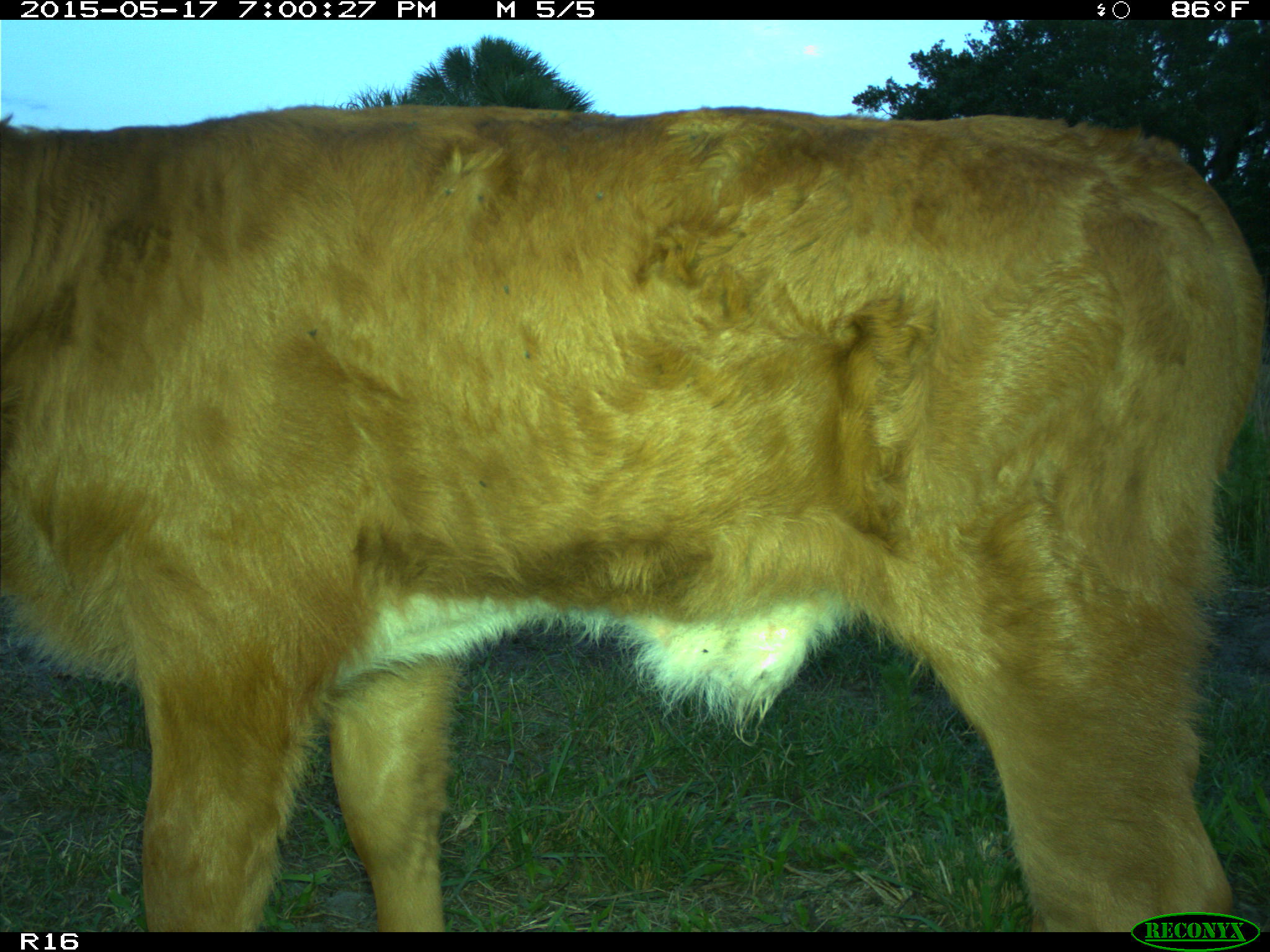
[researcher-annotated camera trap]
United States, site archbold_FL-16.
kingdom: Animalia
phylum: Chordata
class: Mammalia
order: Artiodactyla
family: Bovidae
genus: Bos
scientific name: Bos taurus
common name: domestic cow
Bos taurus (domestic cow).